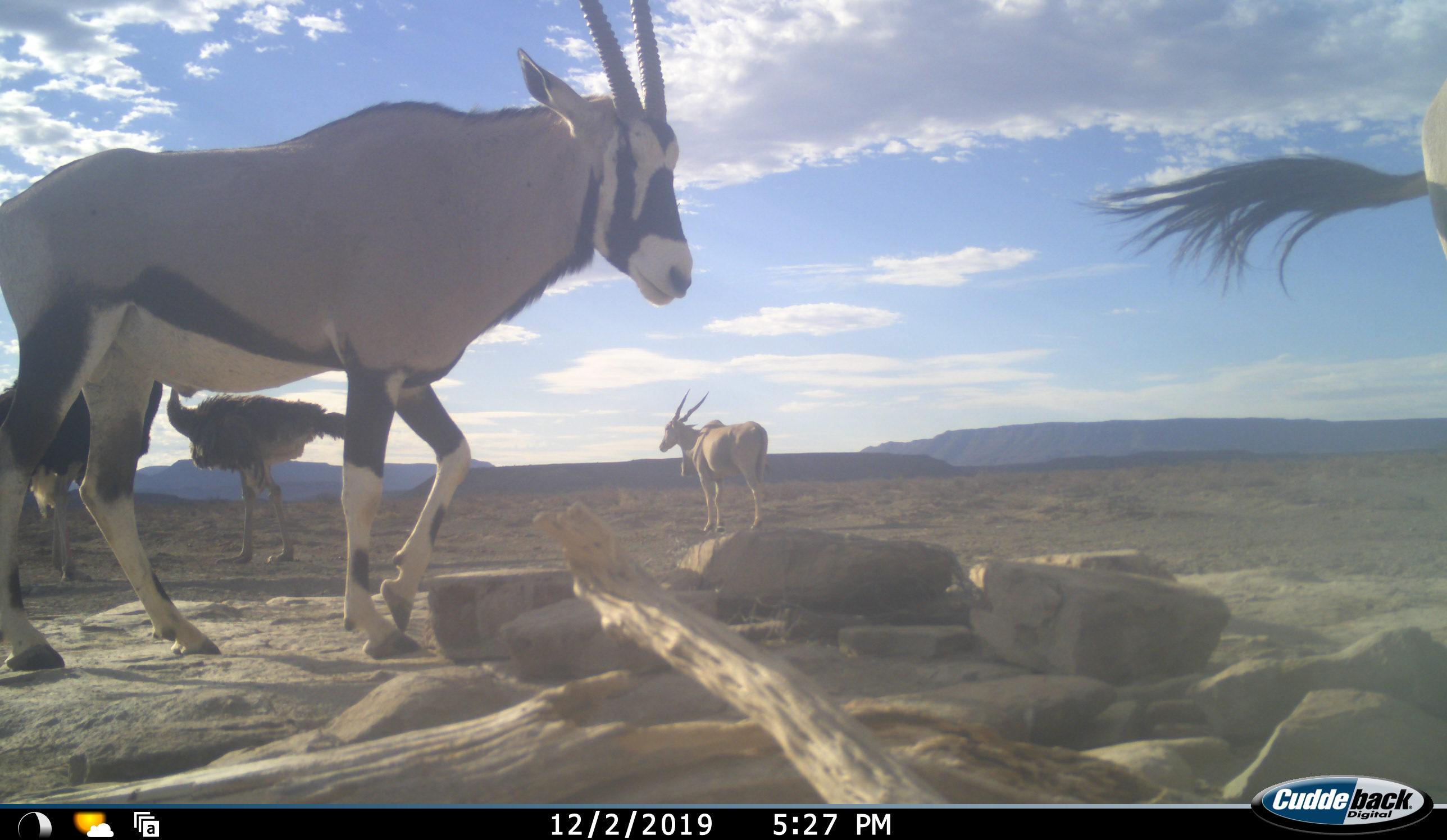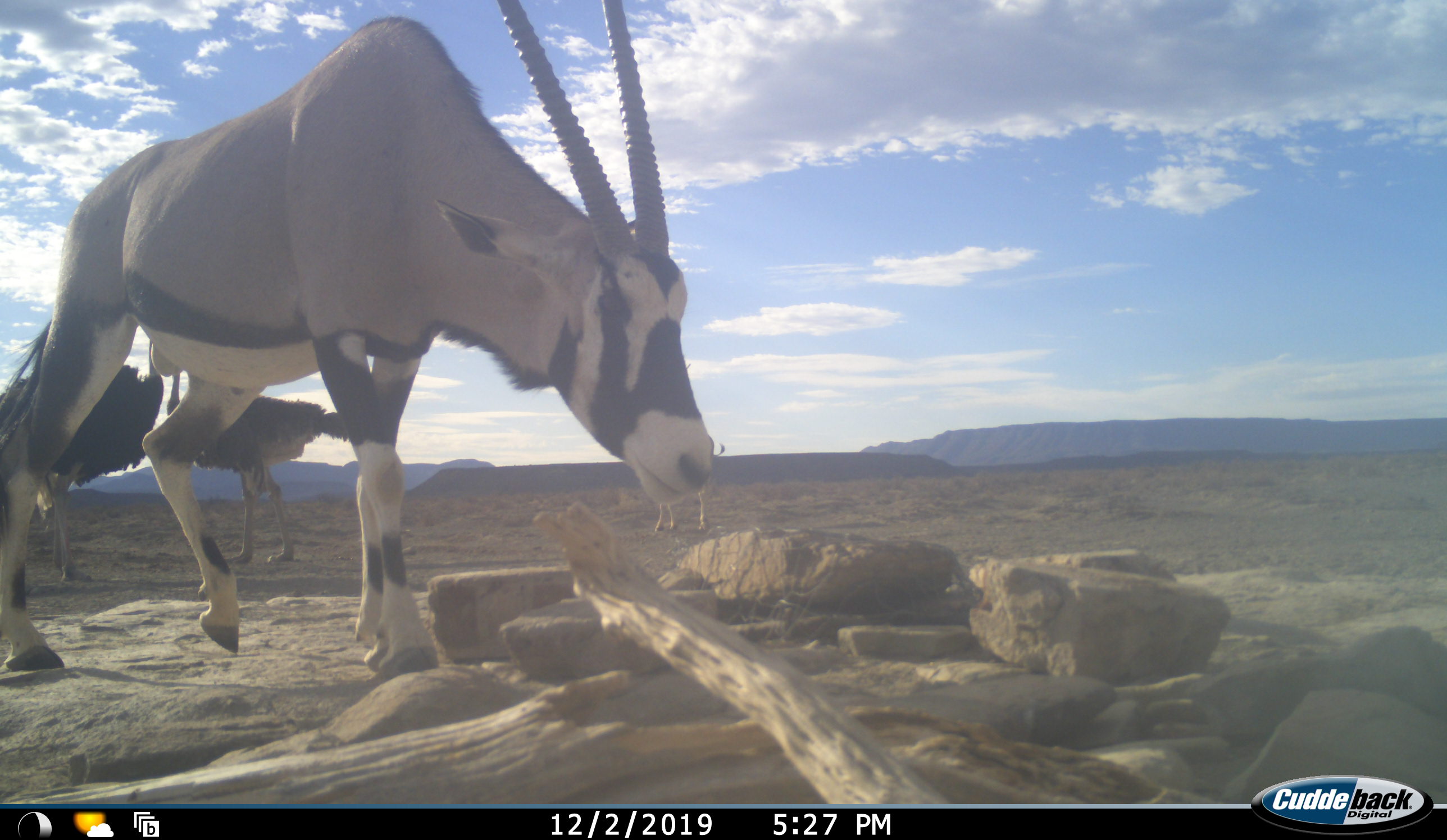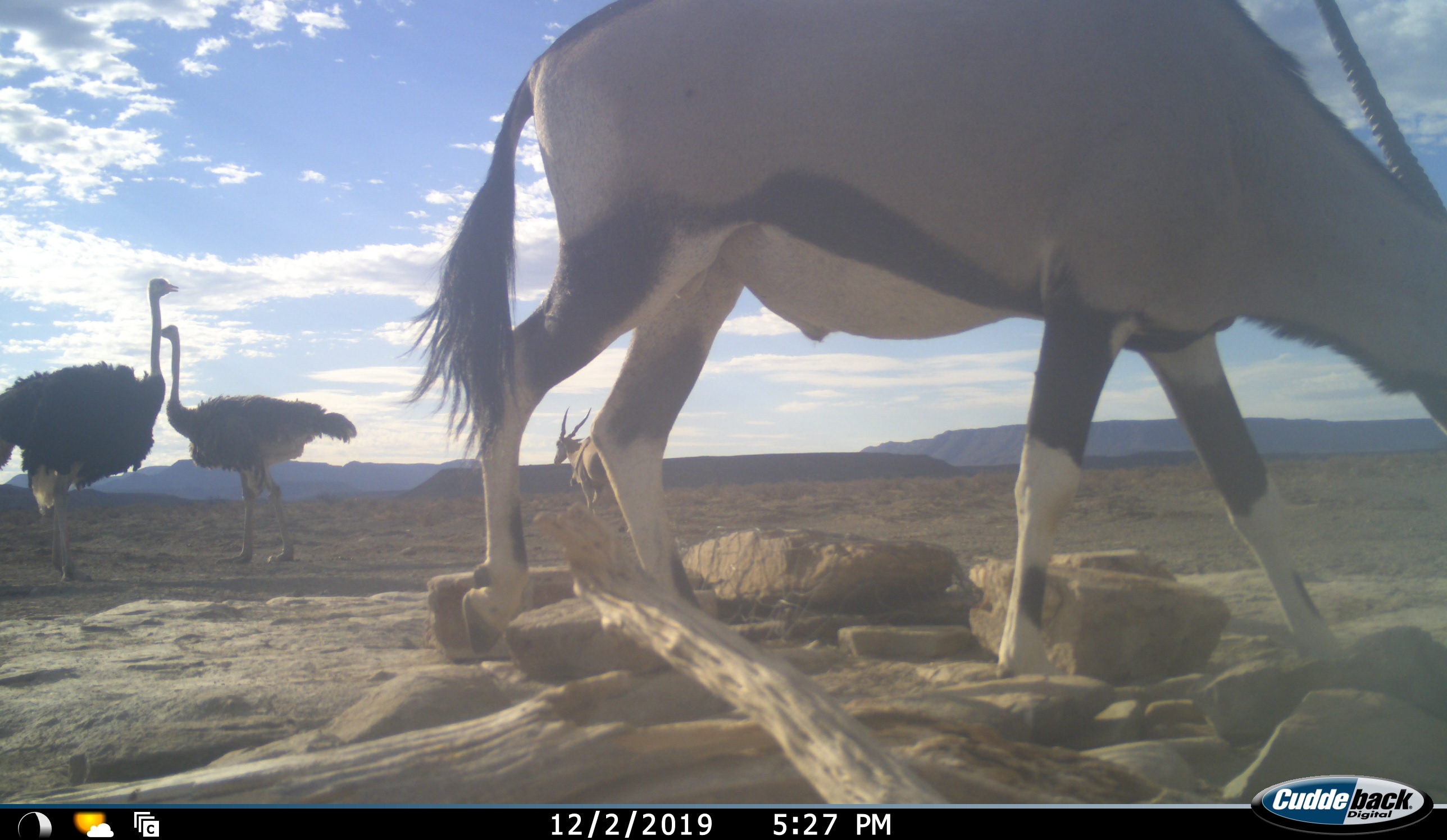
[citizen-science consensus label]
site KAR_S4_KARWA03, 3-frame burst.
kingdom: Animalia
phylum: Chordata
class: Mammalia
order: Artiodactyla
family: Bovidae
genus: Tragelaphus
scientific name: Tragelaphus oryx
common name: eland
Eland (Tragelaphus oryx), count 1. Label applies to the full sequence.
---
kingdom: Animalia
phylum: Chordata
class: Mammalia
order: Artiodactyla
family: Bovidae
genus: Oryx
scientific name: Oryx gazella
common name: gemsbok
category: oryx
Oryx (gemsbok) (Oryx gazella), count 2. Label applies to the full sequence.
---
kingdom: Animalia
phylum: Chordata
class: Aves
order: Struthioniformes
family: Struthionidae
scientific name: Struthionidae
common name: ostrich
Ostrich (Struthionidae), count 2. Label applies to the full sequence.